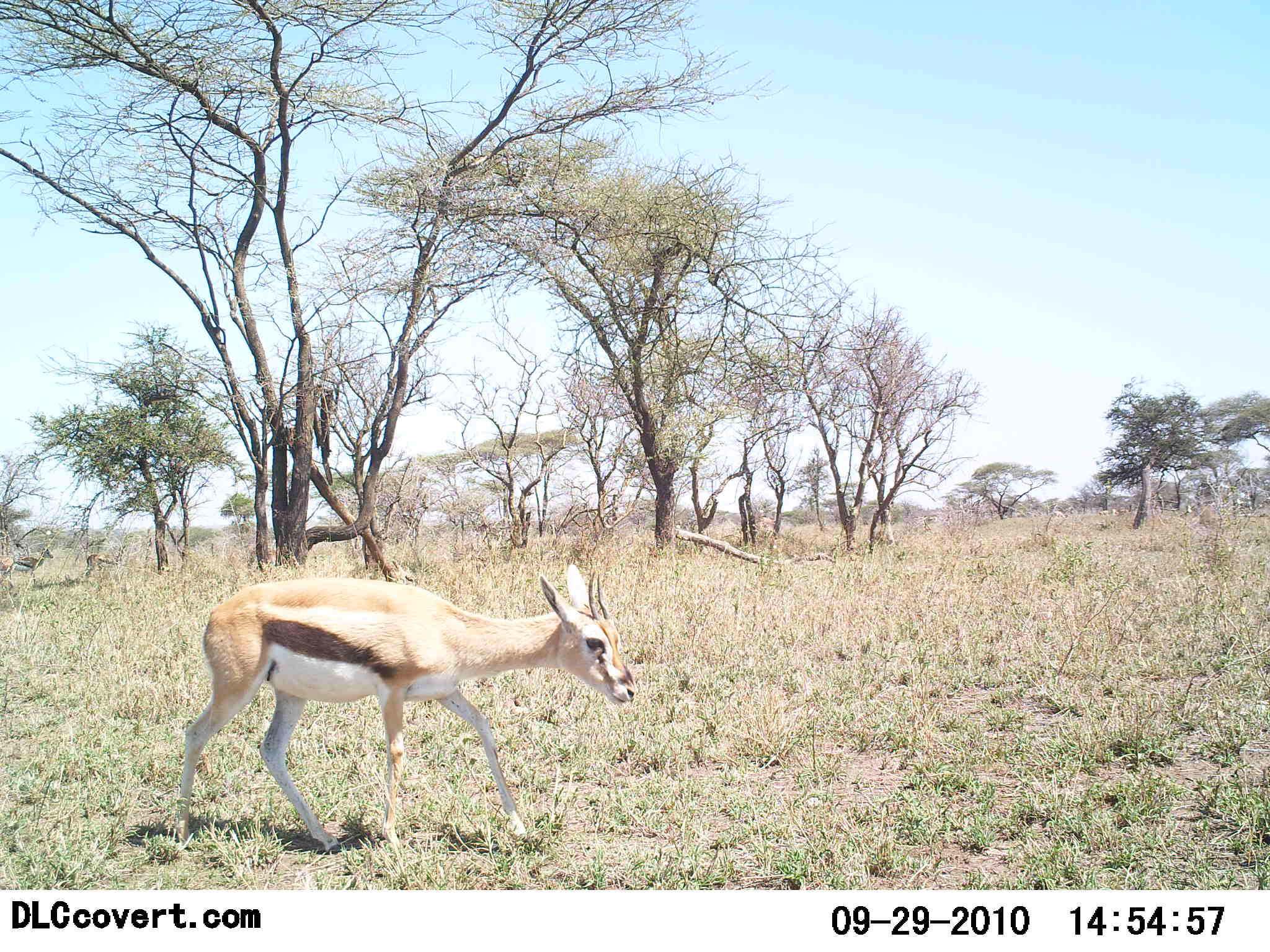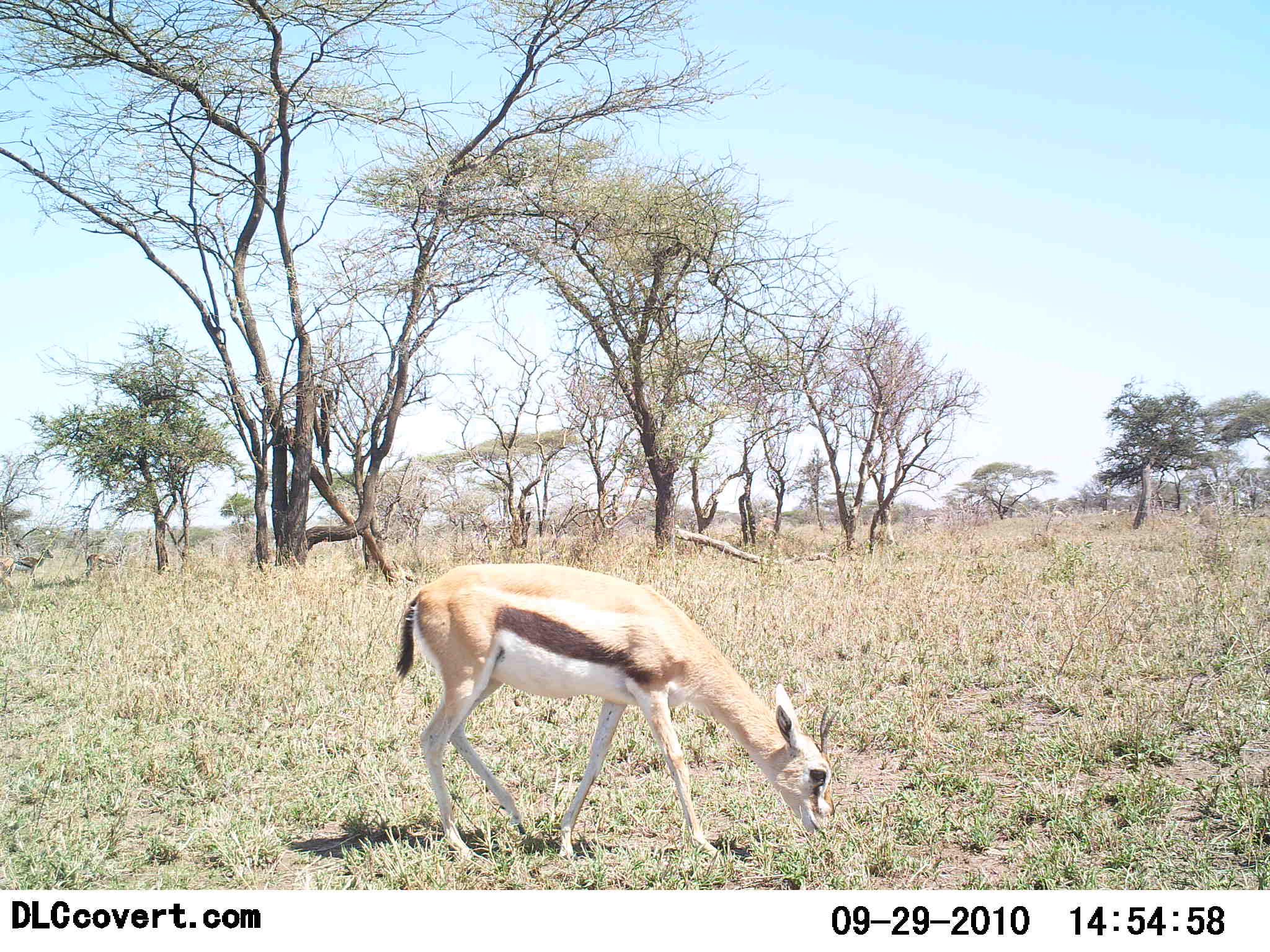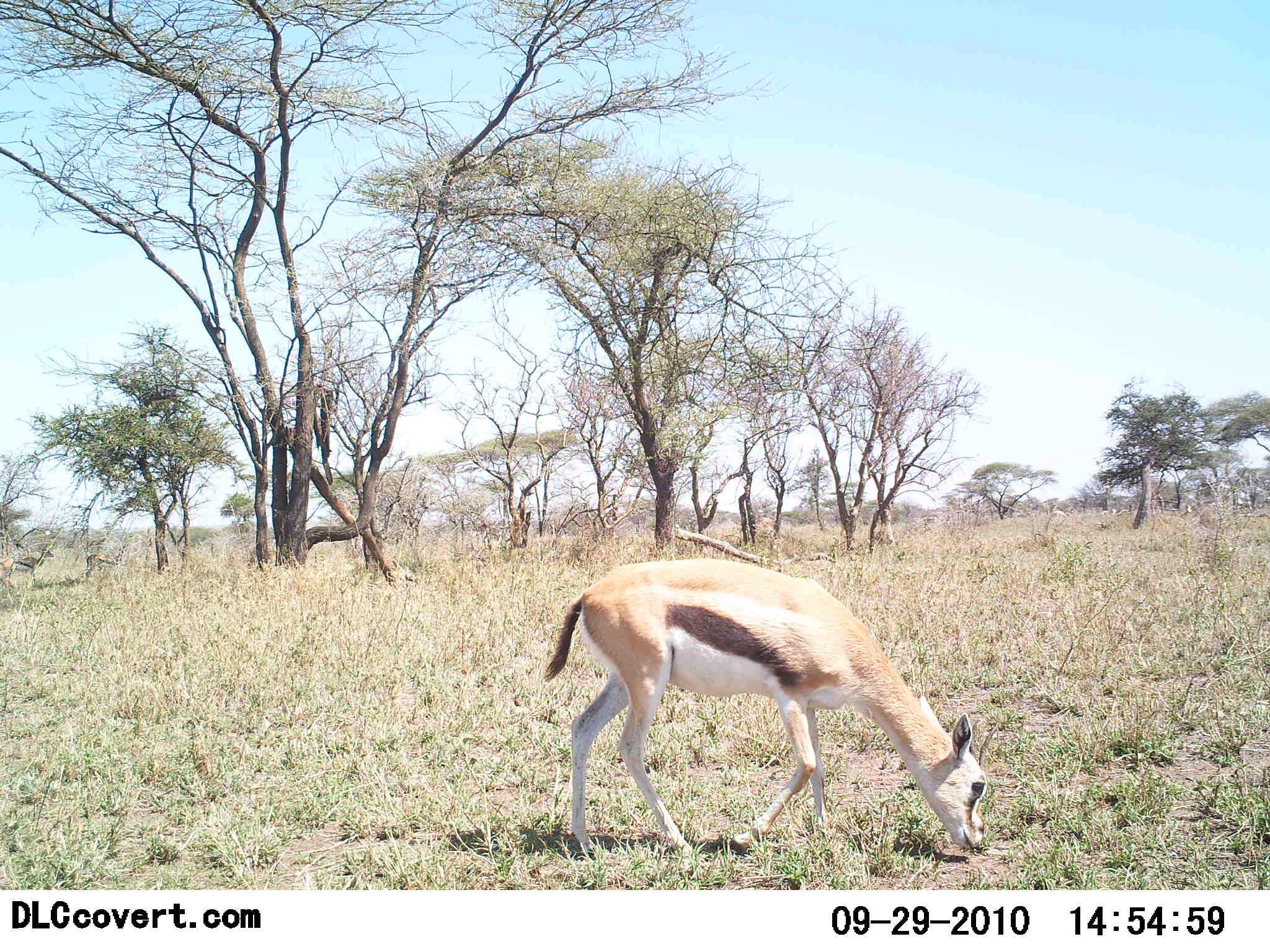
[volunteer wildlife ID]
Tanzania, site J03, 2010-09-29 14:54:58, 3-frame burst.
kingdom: Animalia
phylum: Chordata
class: Mammalia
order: Artiodactyla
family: Bovidae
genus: Eudorcas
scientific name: Eudorcas thomsonii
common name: thomson's gazelle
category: gazellethomsons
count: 1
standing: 20%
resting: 0%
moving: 45%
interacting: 0%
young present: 0%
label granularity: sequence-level